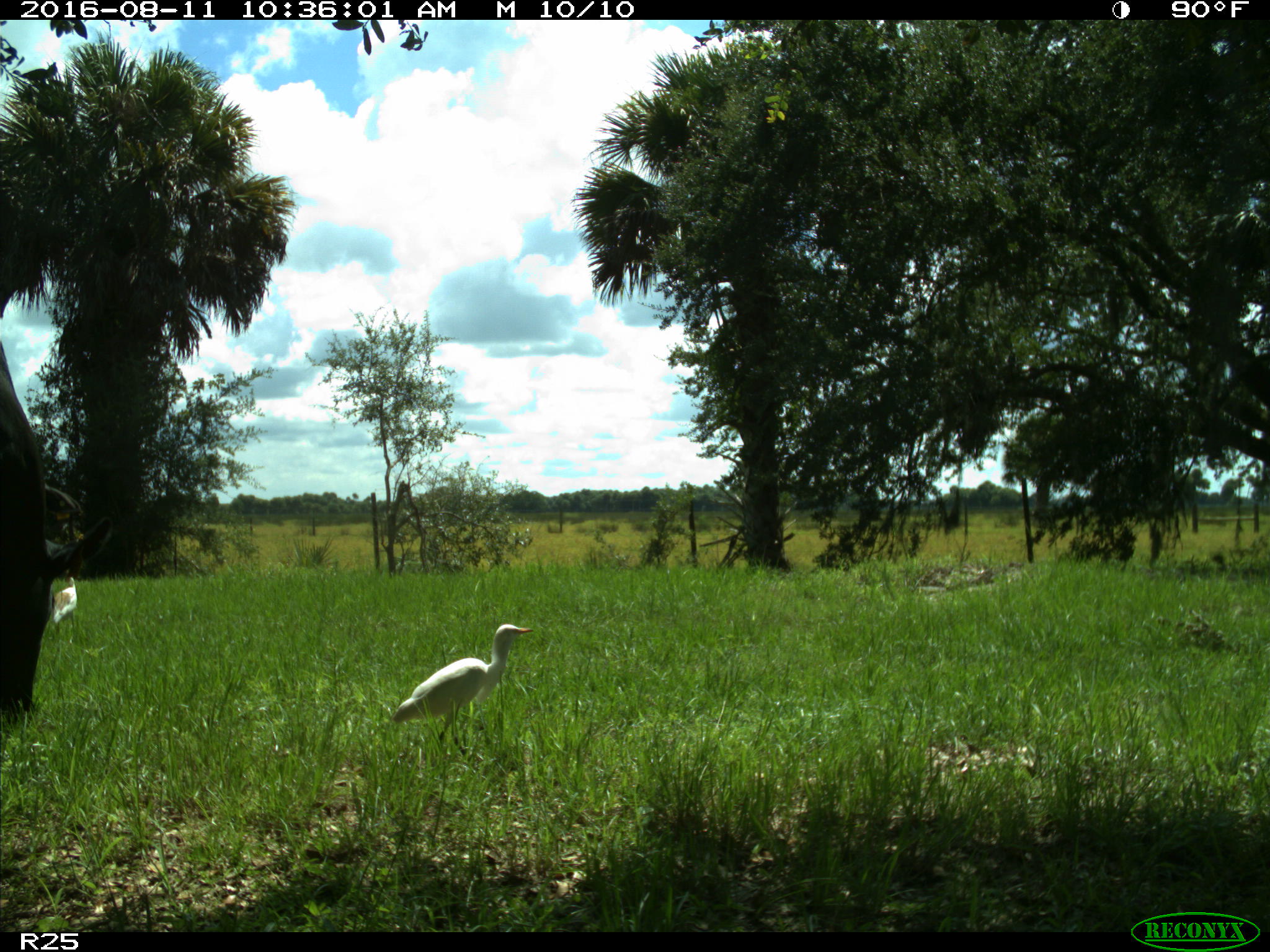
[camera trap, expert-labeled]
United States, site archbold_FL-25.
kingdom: Animalia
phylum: Chordata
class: Mammalia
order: Artiodactyla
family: Bovidae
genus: Bos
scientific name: Bos taurus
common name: domestic cow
Bos taurus (domestic cow).